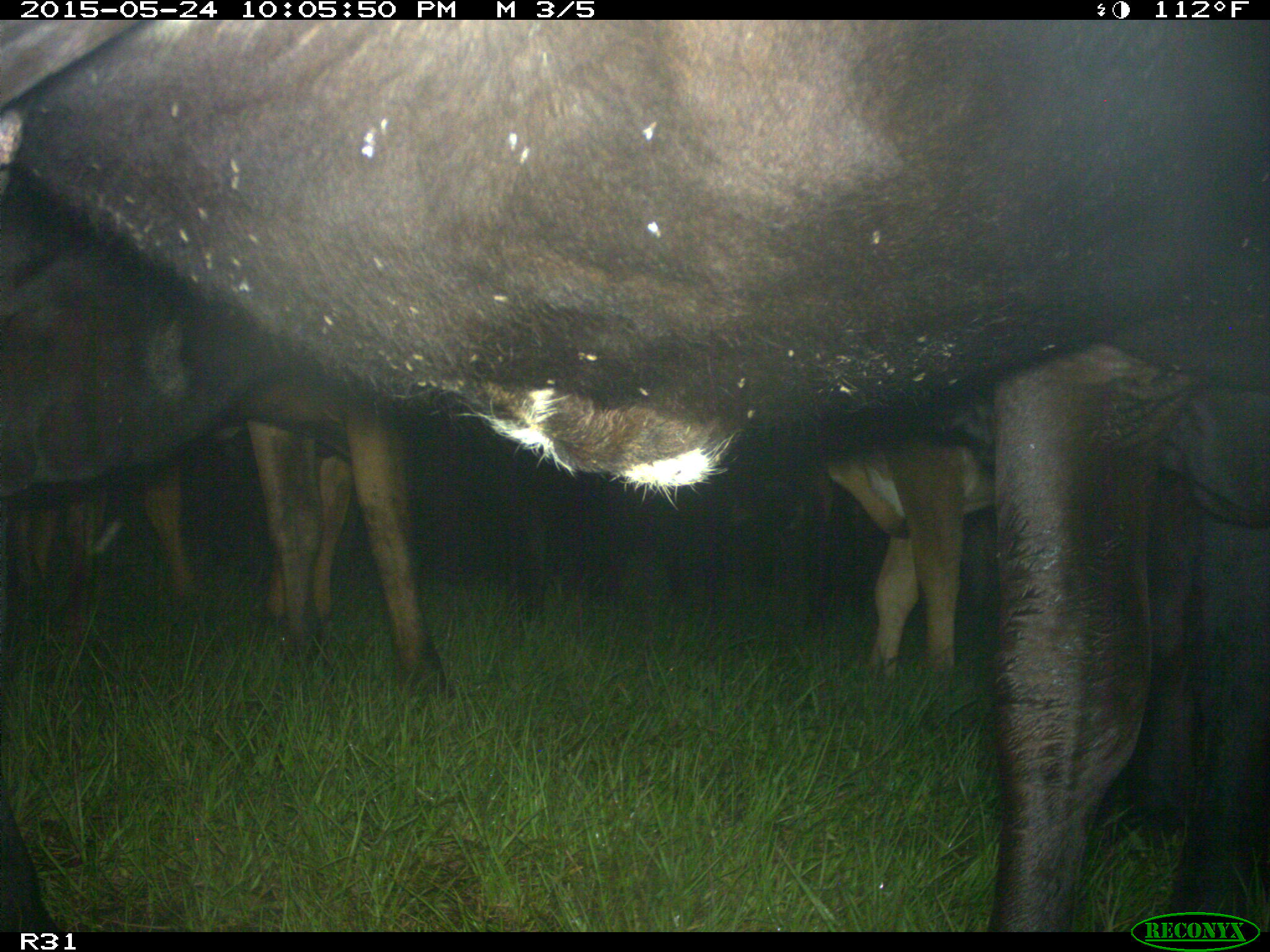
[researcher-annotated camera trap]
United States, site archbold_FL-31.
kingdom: Animalia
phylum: Chordata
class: Mammalia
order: Artiodactyla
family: Bovidae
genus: Bos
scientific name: Bos taurus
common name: domestic cow